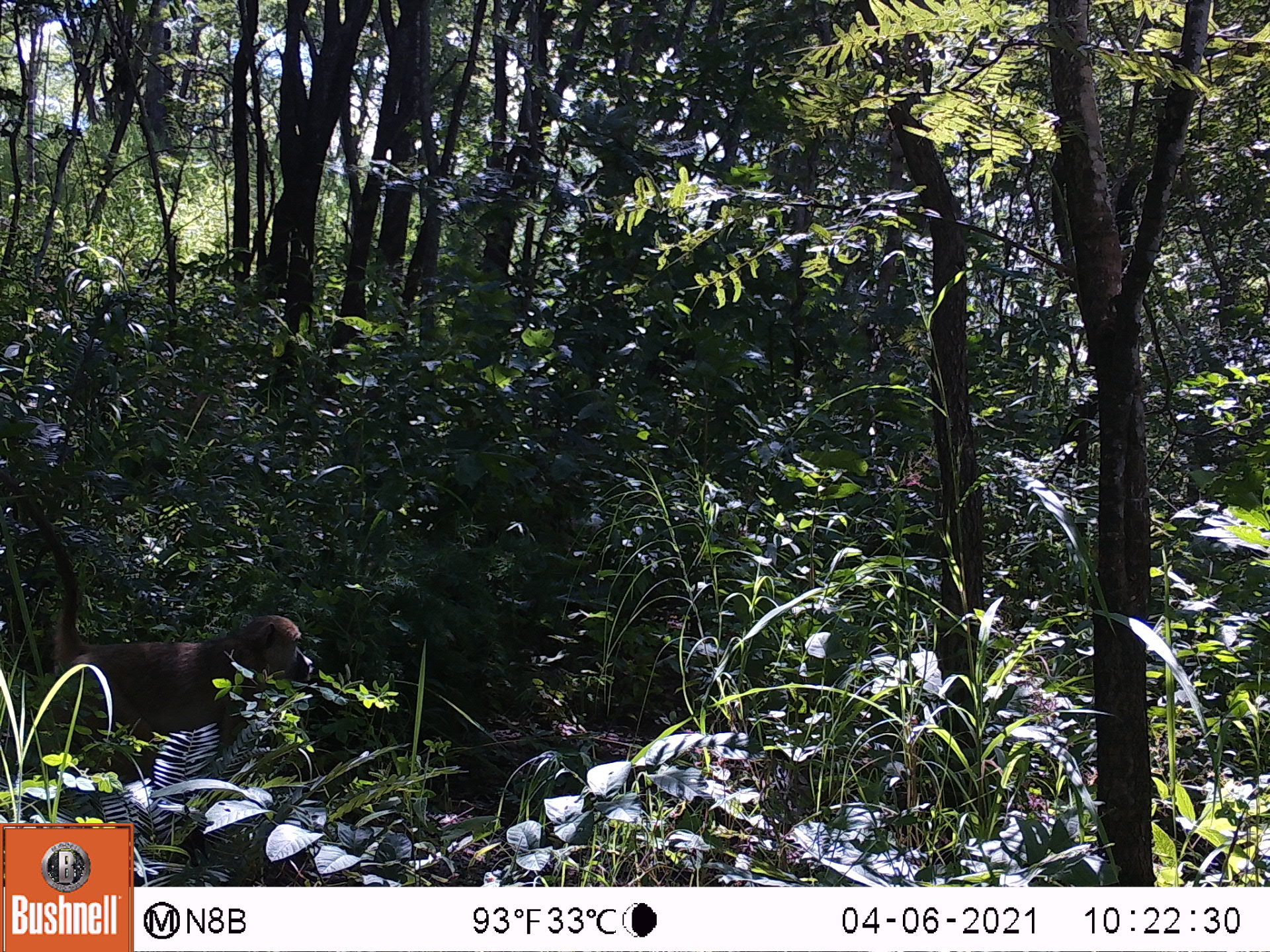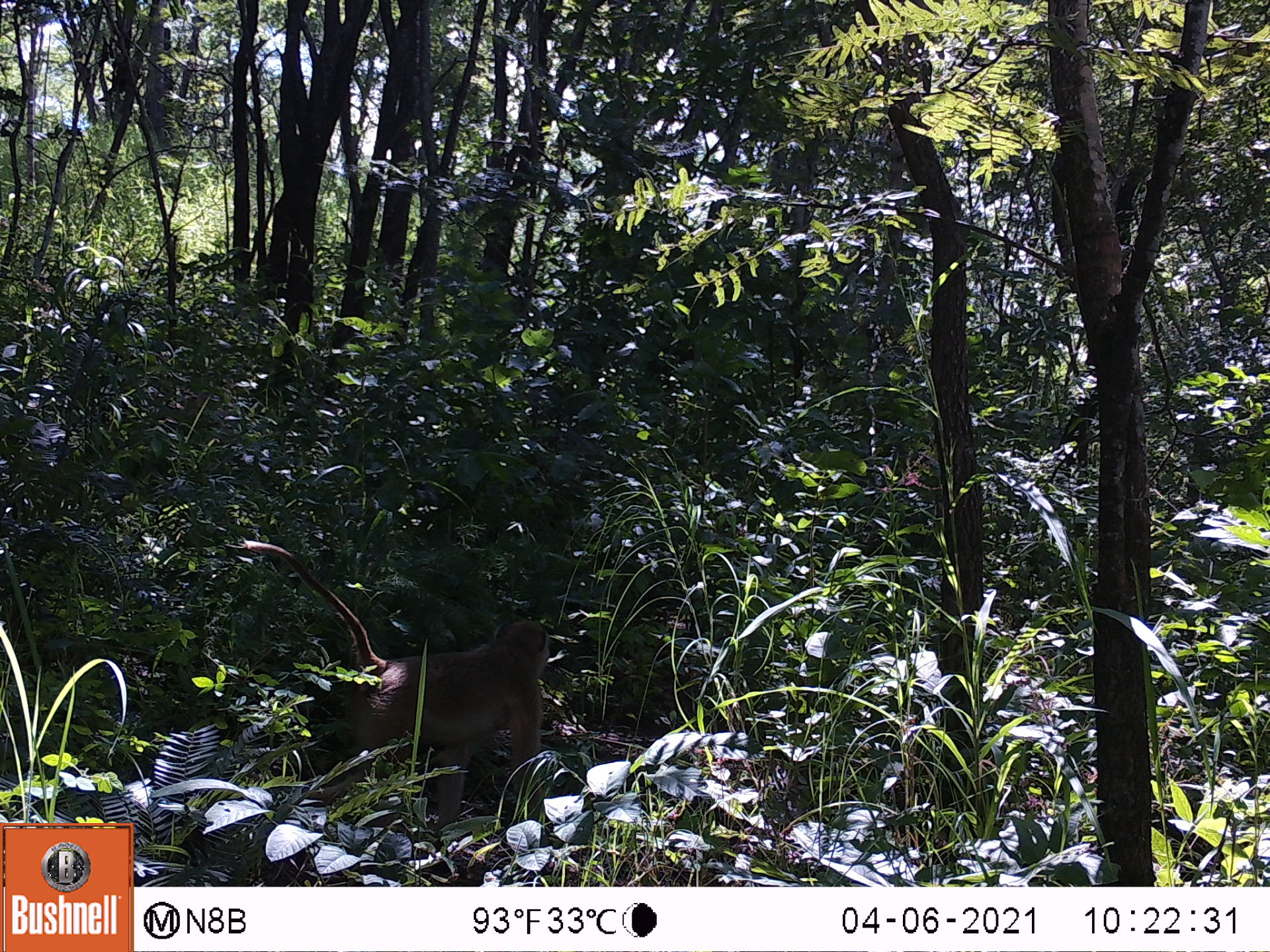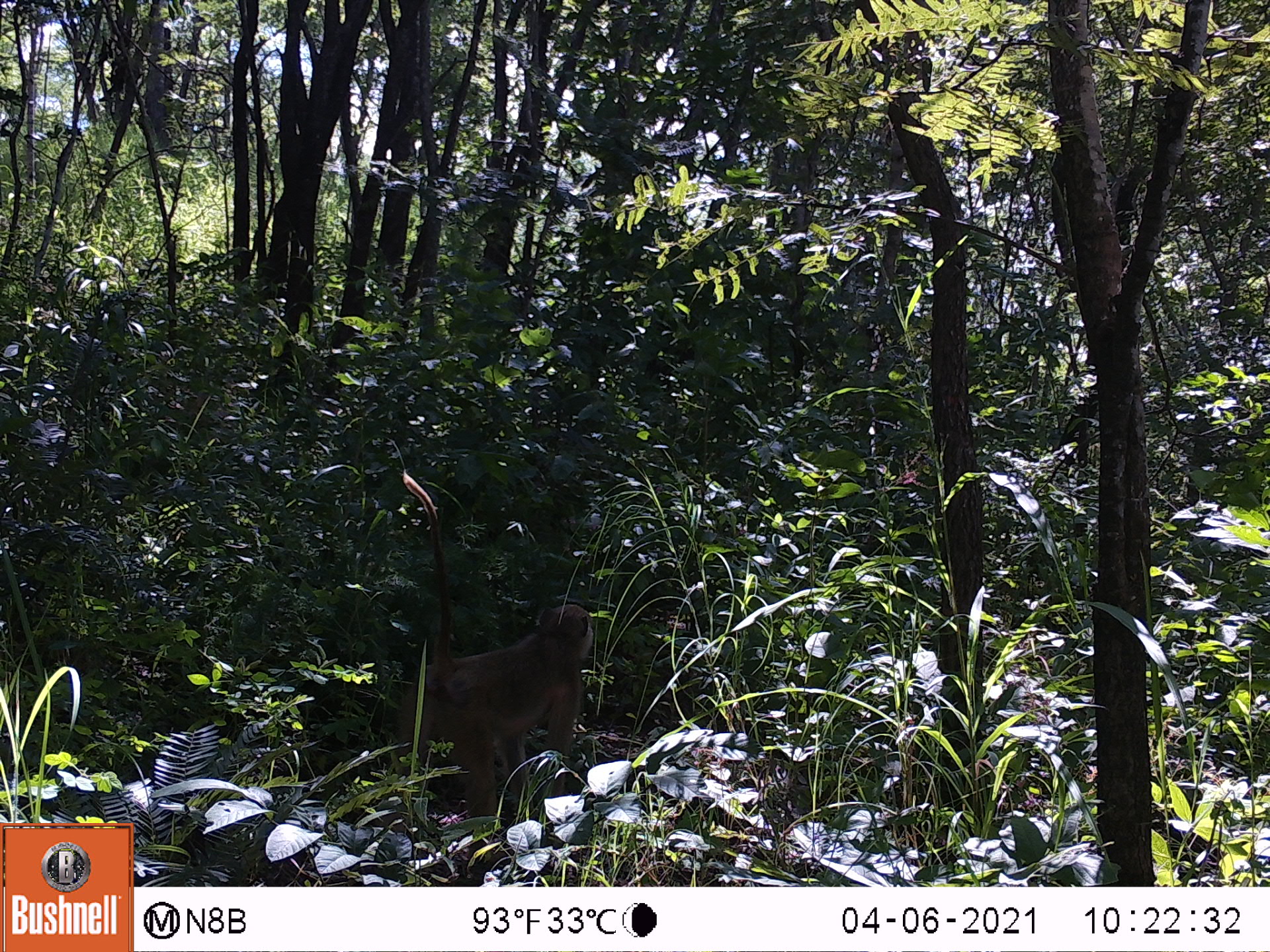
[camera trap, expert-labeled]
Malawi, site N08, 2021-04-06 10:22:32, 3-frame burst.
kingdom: Animalia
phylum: Chordata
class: Mammalia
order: Primates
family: Cercopithecidae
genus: Papio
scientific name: Papio cynocephalus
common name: yellow baboon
Yellow baboon (Papio cynocephalus), count 2.